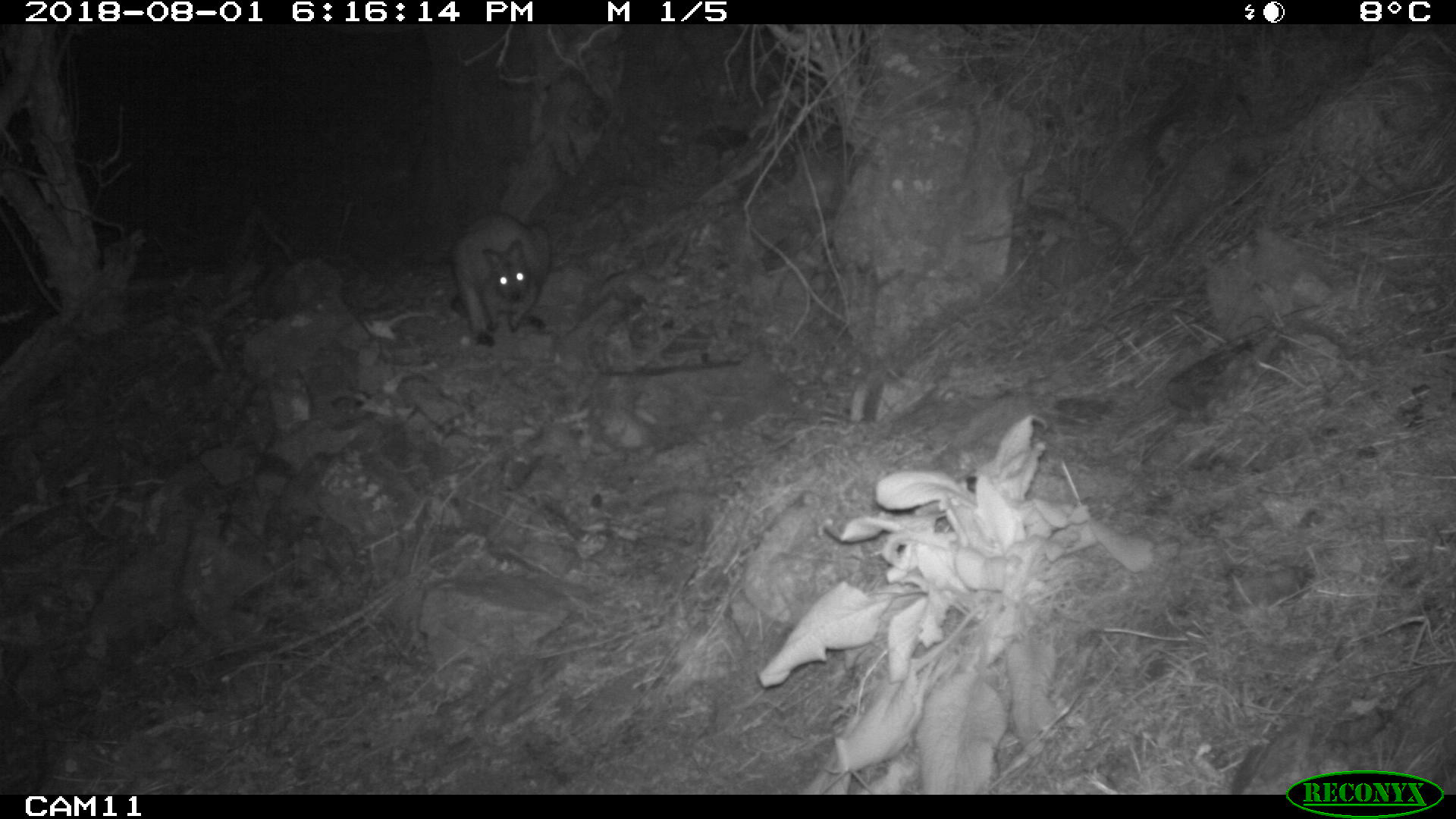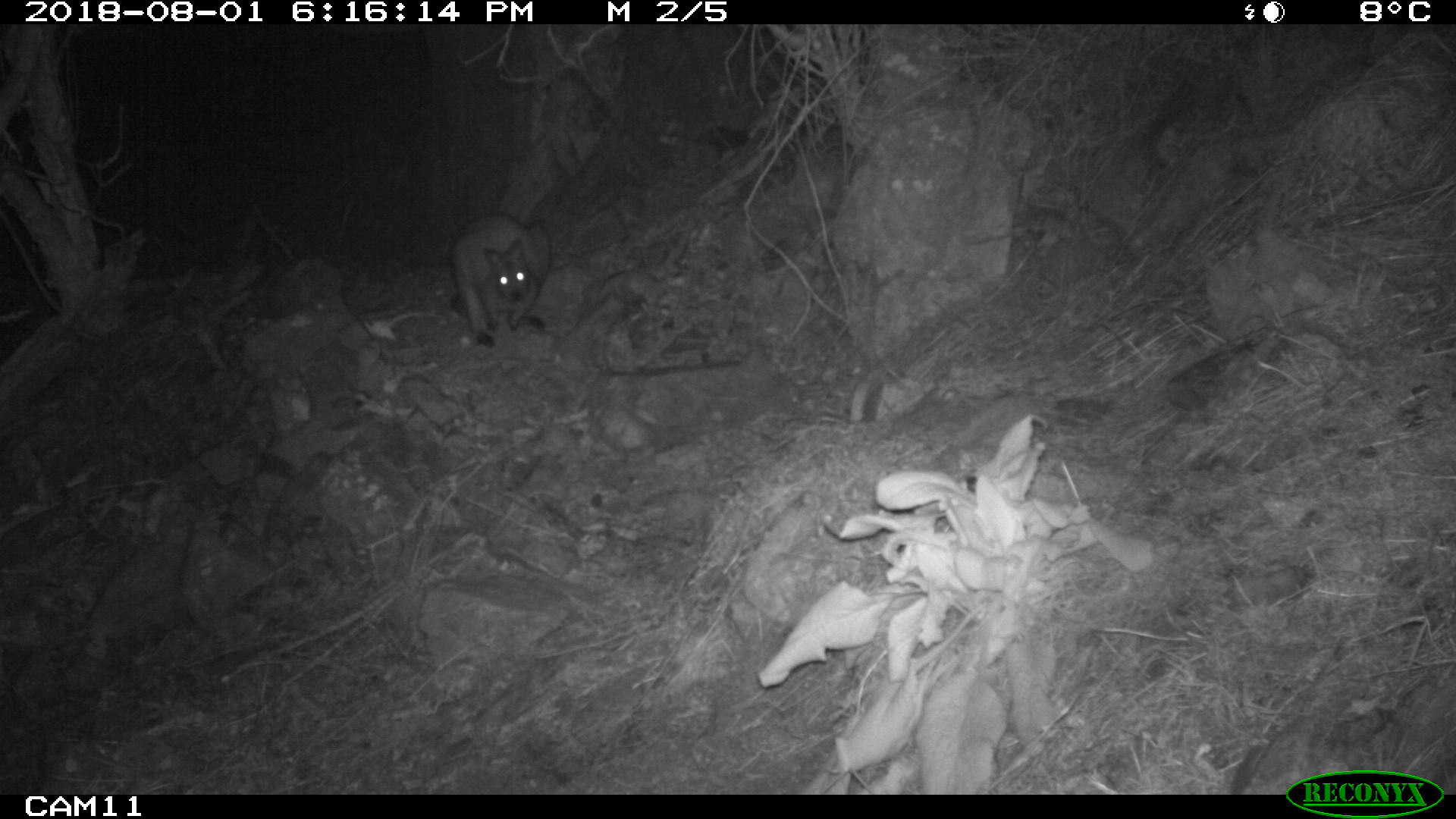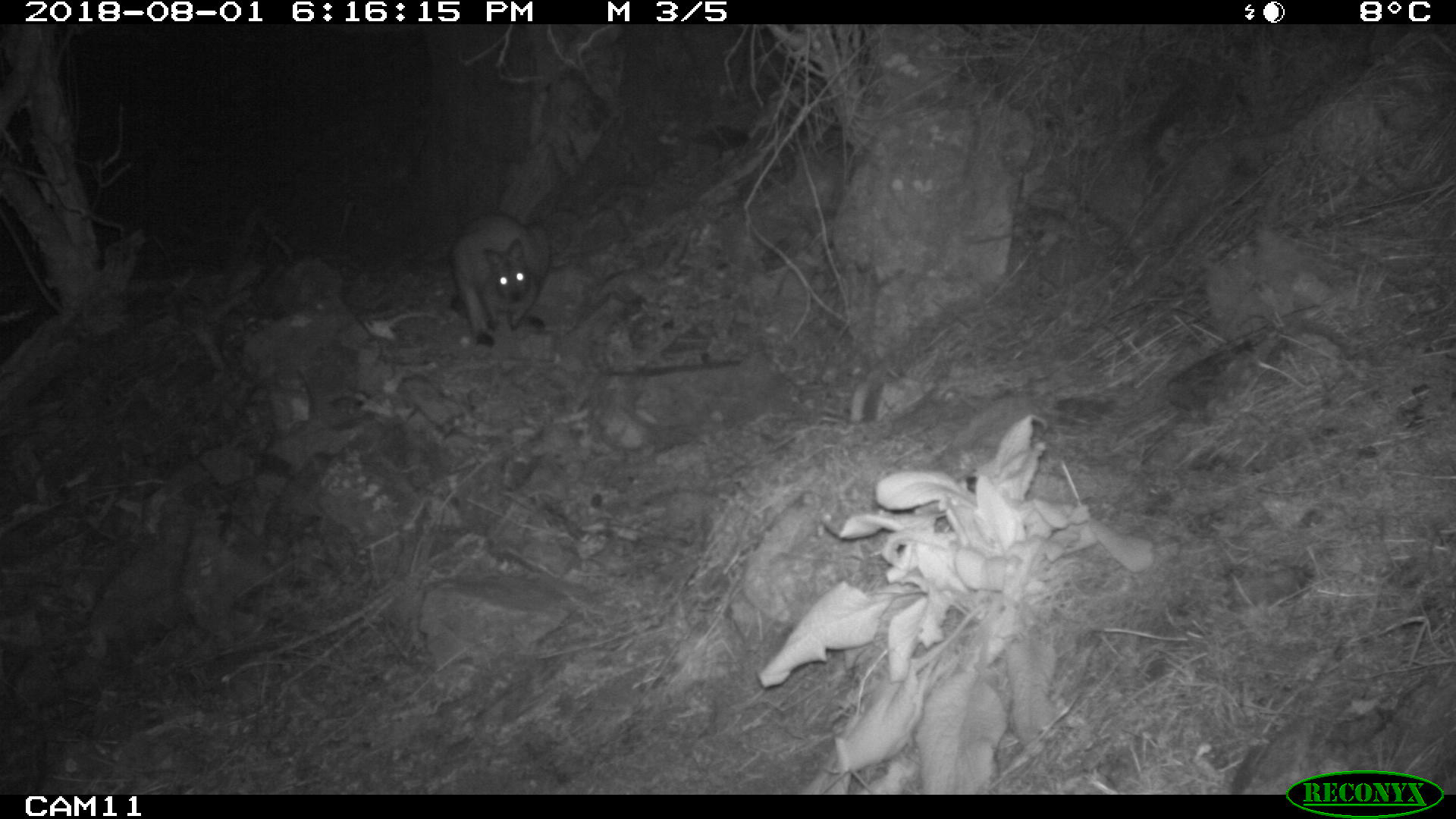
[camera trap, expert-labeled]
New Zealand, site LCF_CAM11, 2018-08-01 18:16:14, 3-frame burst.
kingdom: Animalia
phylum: Chordata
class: Mammalia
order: Diprotodontia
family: Macropodidae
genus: Notamacropus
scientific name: Notamacropus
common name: wallaby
Wallaby (Notamacropus).